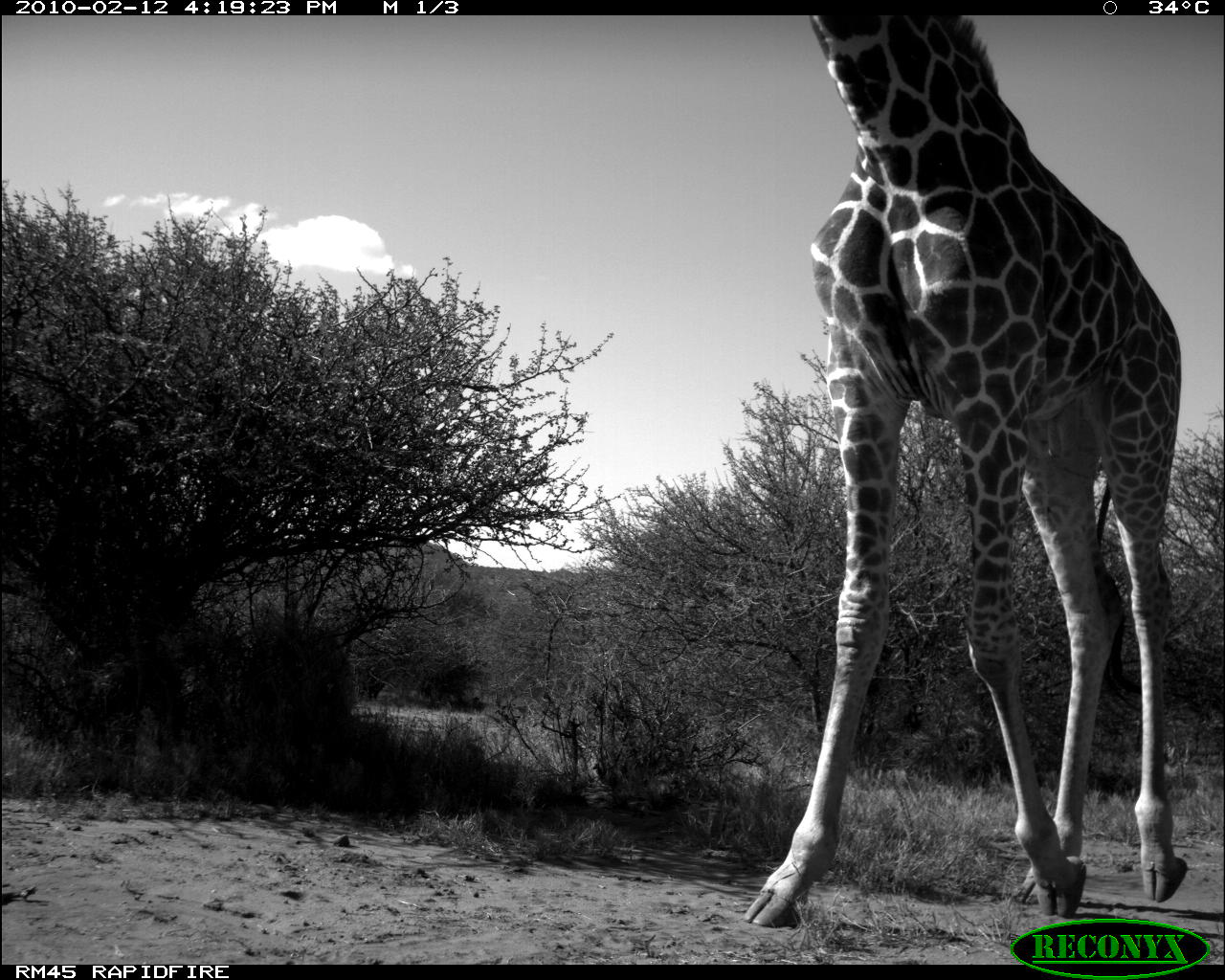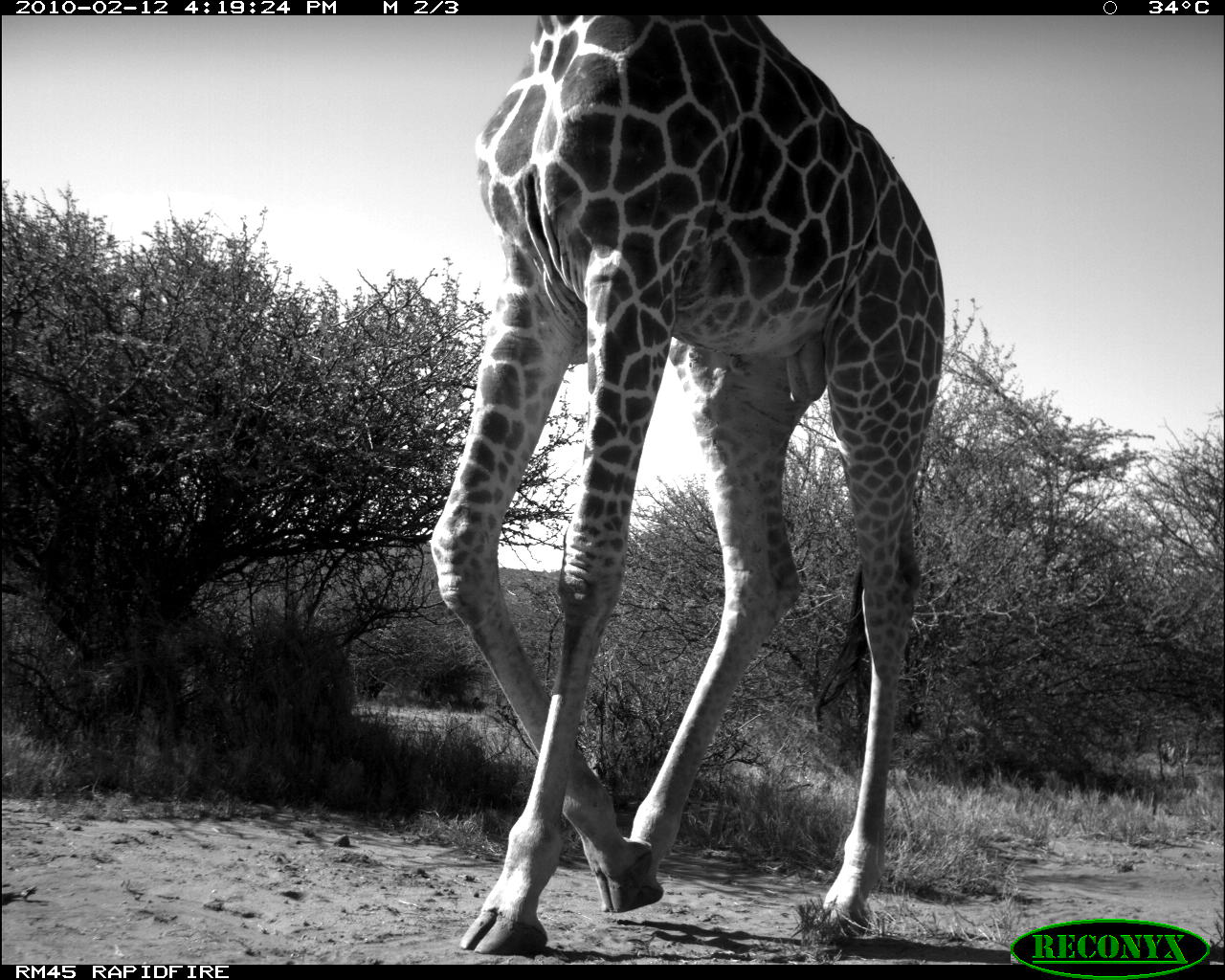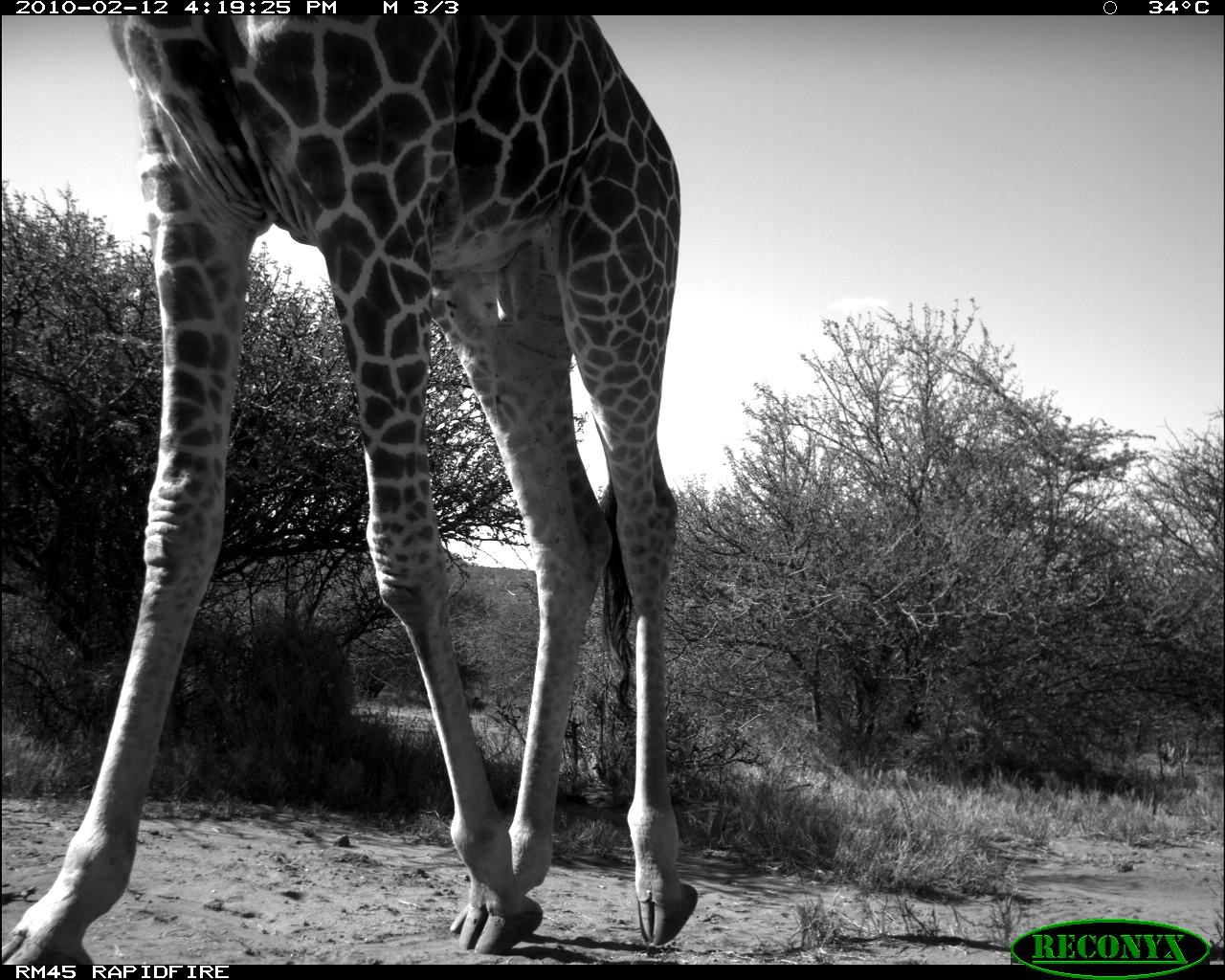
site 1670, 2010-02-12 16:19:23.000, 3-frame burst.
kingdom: Animalia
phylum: Chordata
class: Mammalia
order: Artiodactyla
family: Giraffidae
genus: Giraffa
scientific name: Giraffa camelopardalis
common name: giraffe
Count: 1.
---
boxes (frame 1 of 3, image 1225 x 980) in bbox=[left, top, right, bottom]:
giraffa camelopardalis: bbox=[742, 11, 1190, 926]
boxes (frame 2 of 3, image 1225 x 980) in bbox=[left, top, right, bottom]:
giraffa camelopardalis: bbox=[428, 14, 946, 956]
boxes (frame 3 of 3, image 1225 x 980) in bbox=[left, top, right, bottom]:
giraffa camelopardalis: bbox=[0, 14, 697, 969]